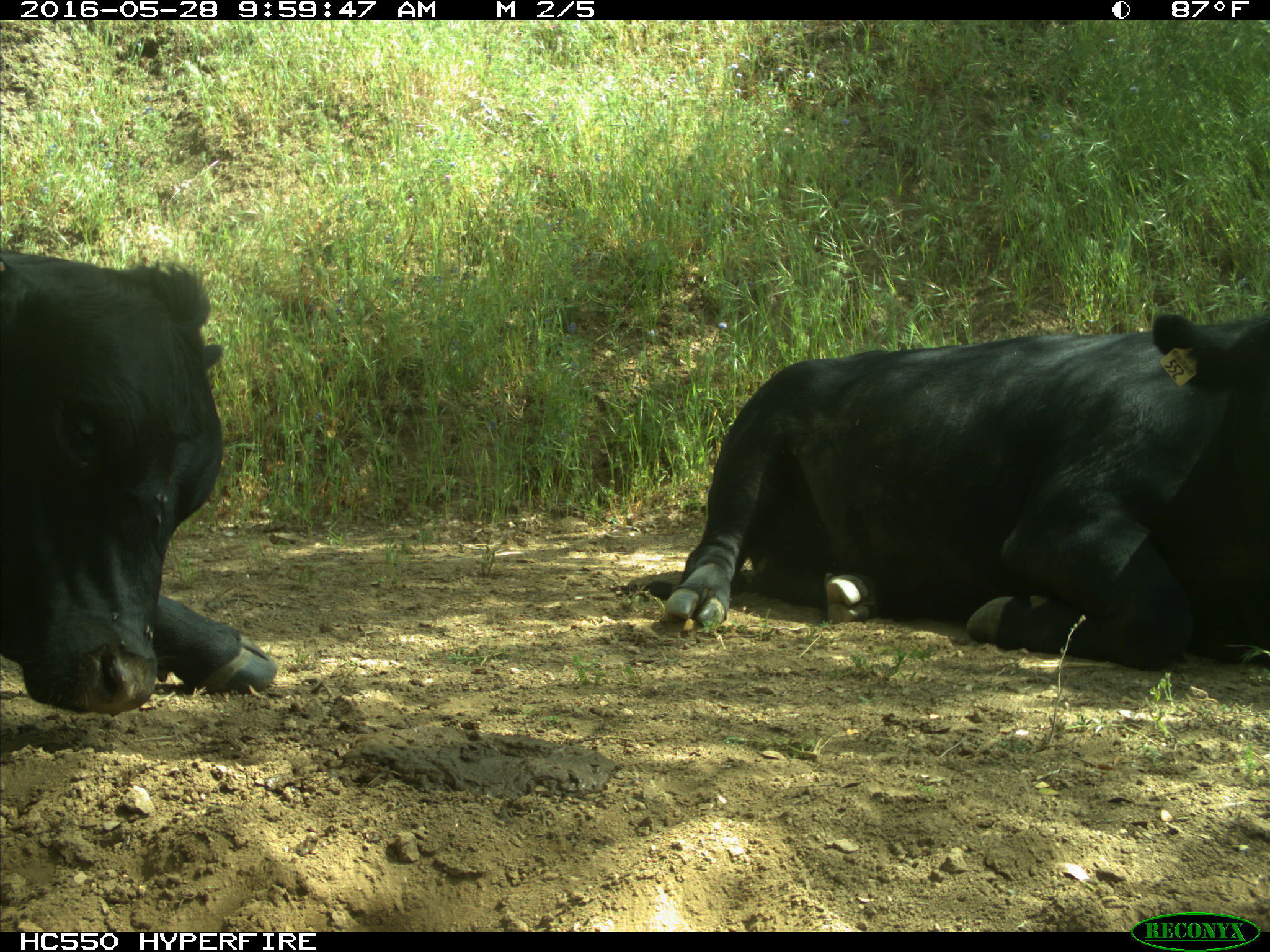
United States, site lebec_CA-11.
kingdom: Animalia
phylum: Chordata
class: Mammalia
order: Artiodactyla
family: Bovidae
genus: Bos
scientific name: Bos taurus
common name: domestic cow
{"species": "Bos taurus (domestic cow)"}